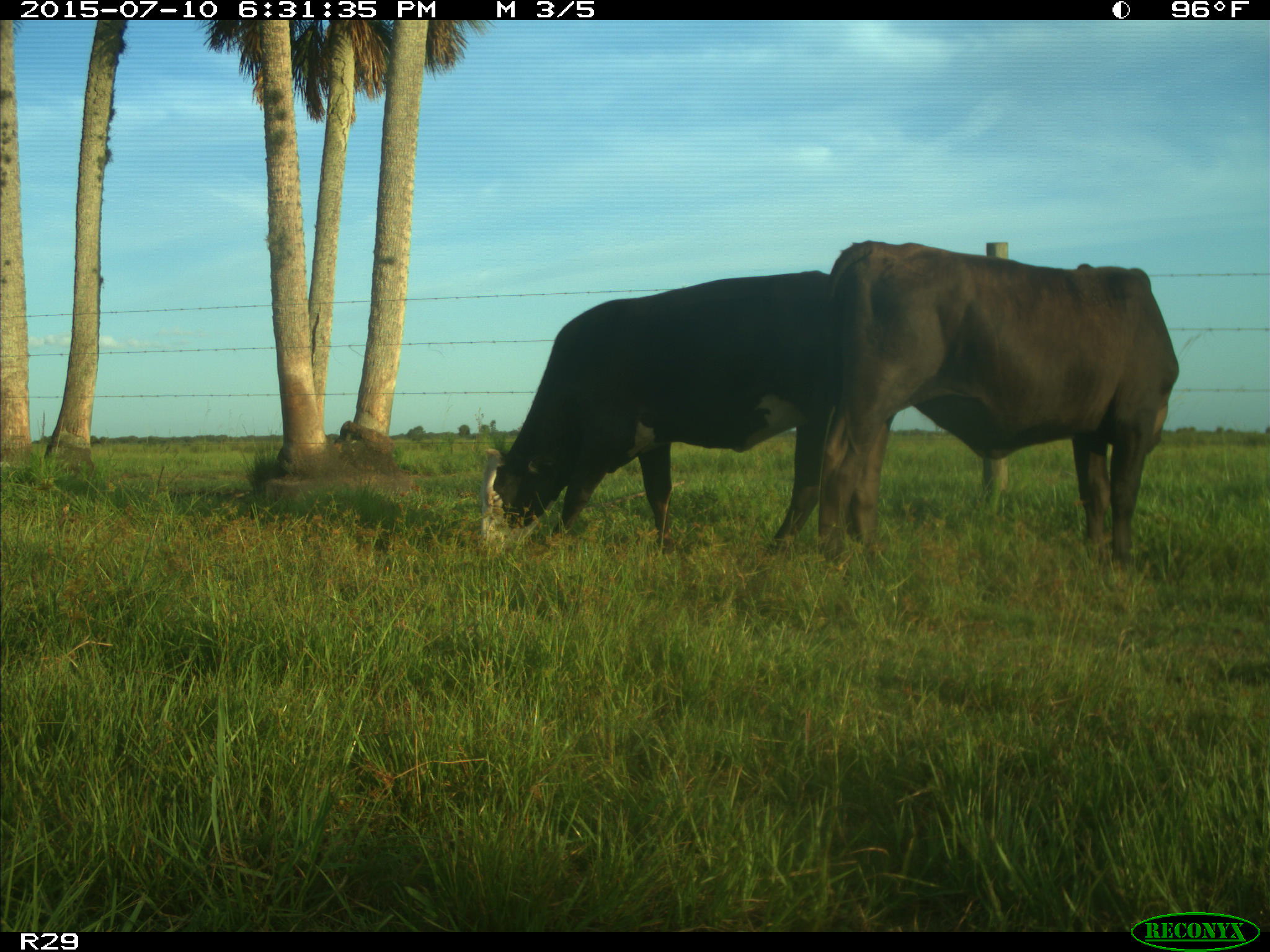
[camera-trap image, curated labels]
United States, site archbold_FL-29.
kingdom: Animalia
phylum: Chordata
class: Mammalia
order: Artiodactyla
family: Bovidae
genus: Bos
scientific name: Bos taurus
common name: domestic cow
Bos taurus (domestic cow).